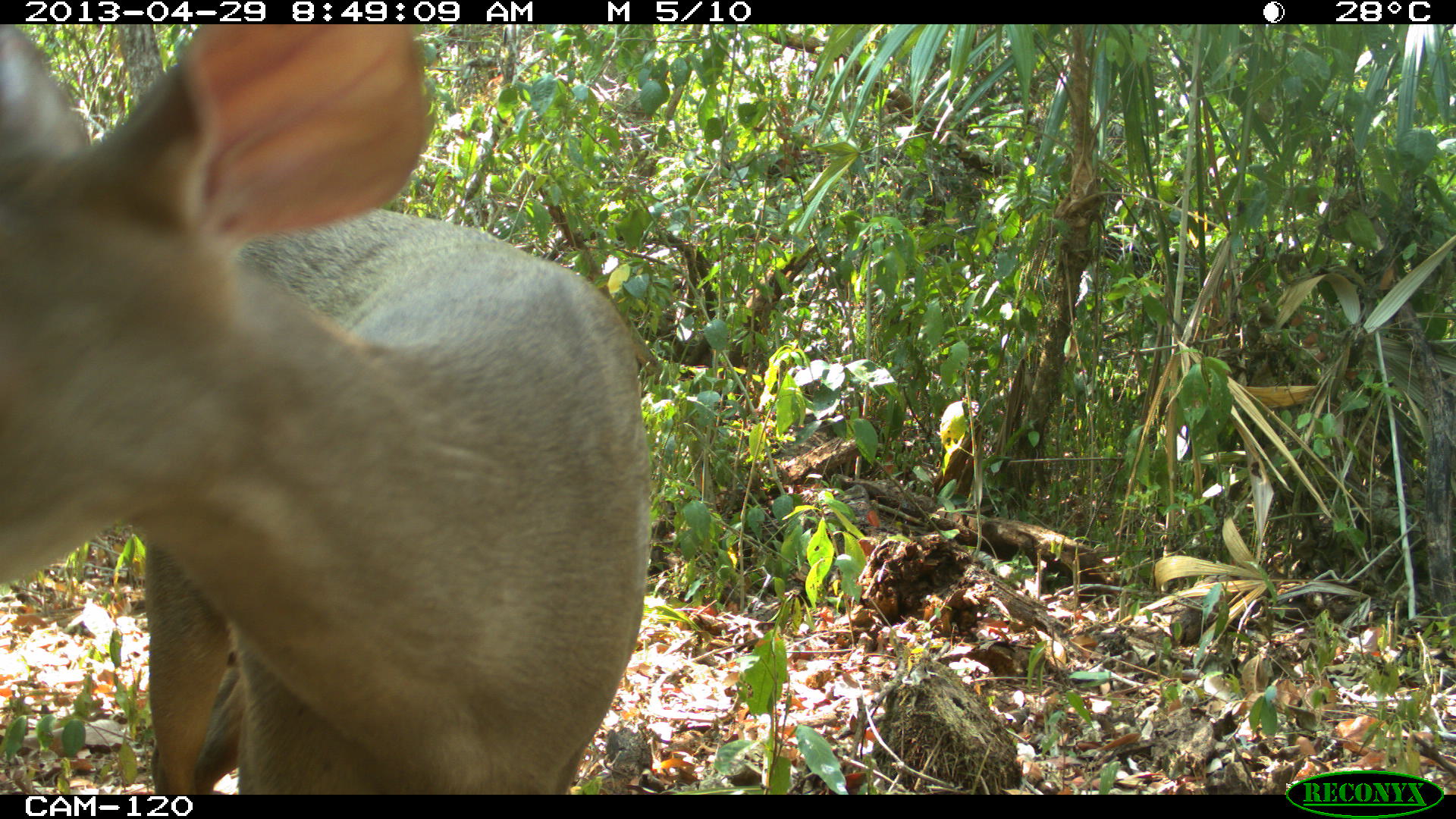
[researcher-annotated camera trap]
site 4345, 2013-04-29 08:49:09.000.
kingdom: Animalia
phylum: Chordata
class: Mammalia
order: Artiodactyla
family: Cervidae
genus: Odocoileus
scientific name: Odocoileus pandora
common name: yucatán brown brocket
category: mazama pandora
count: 1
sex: male